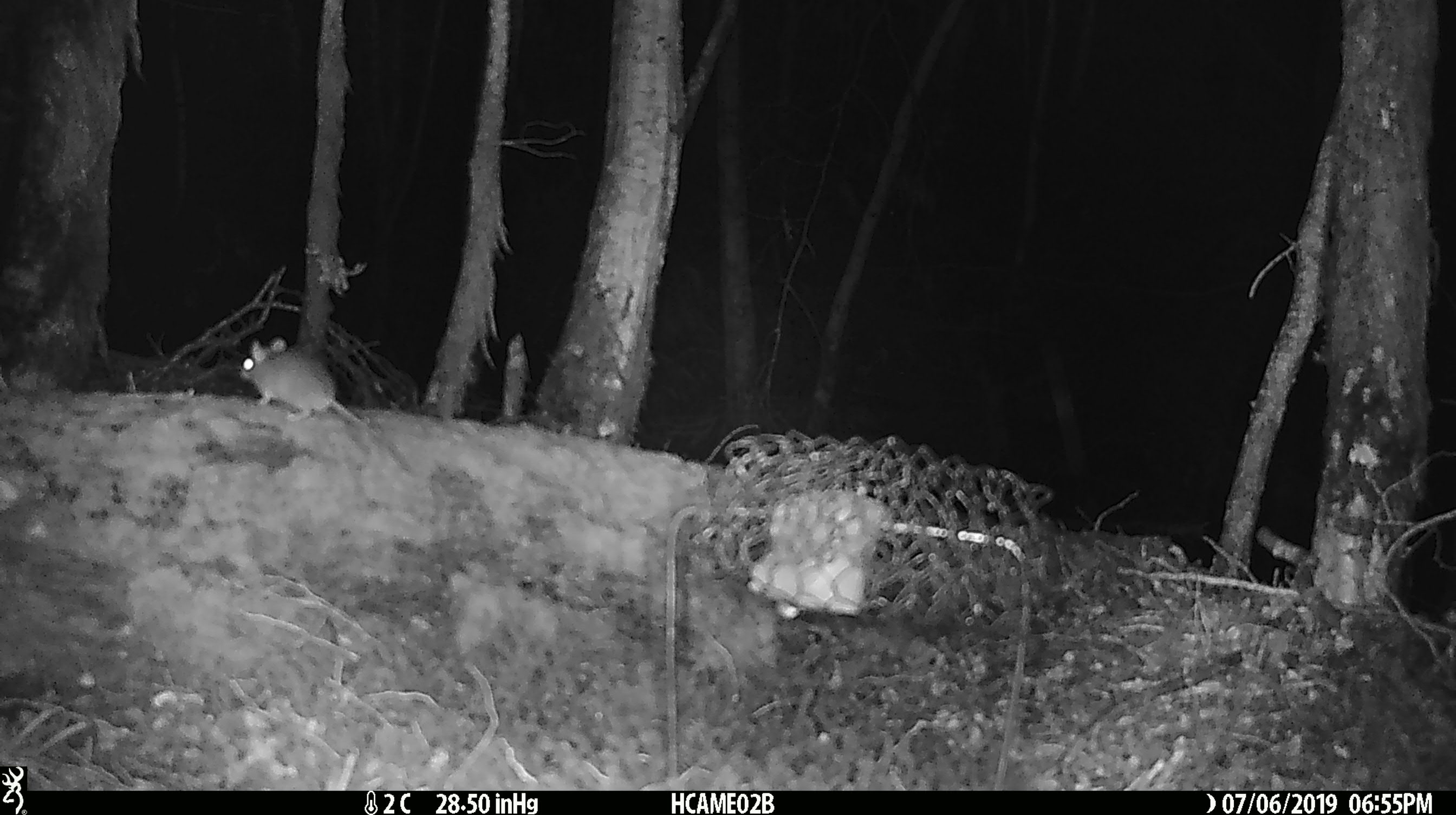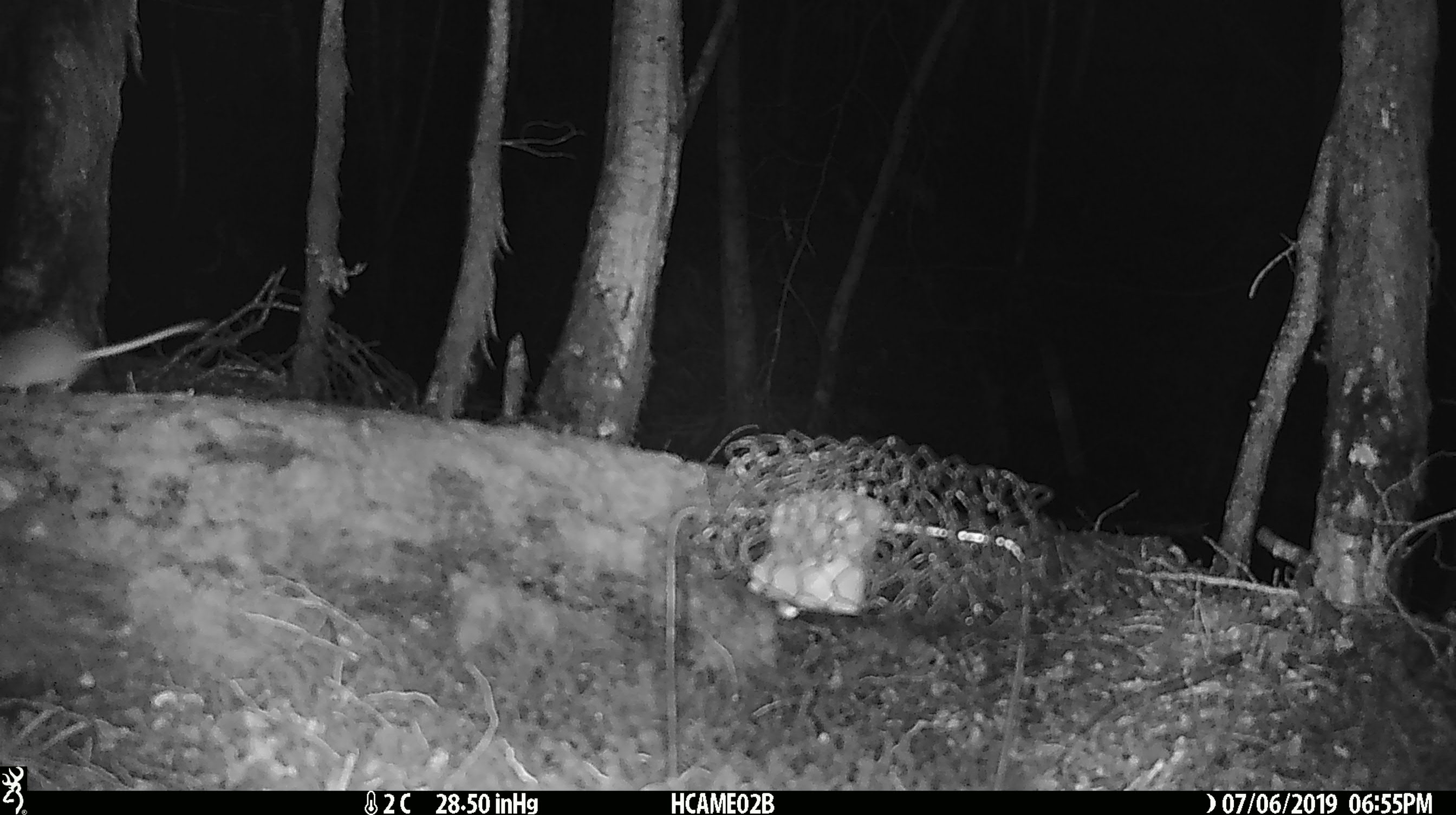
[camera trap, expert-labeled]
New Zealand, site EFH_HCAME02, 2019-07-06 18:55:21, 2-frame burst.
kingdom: Animalia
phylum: Chordata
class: Mammalia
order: Rodentia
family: Muridae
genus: Mus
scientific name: Mus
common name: mouse